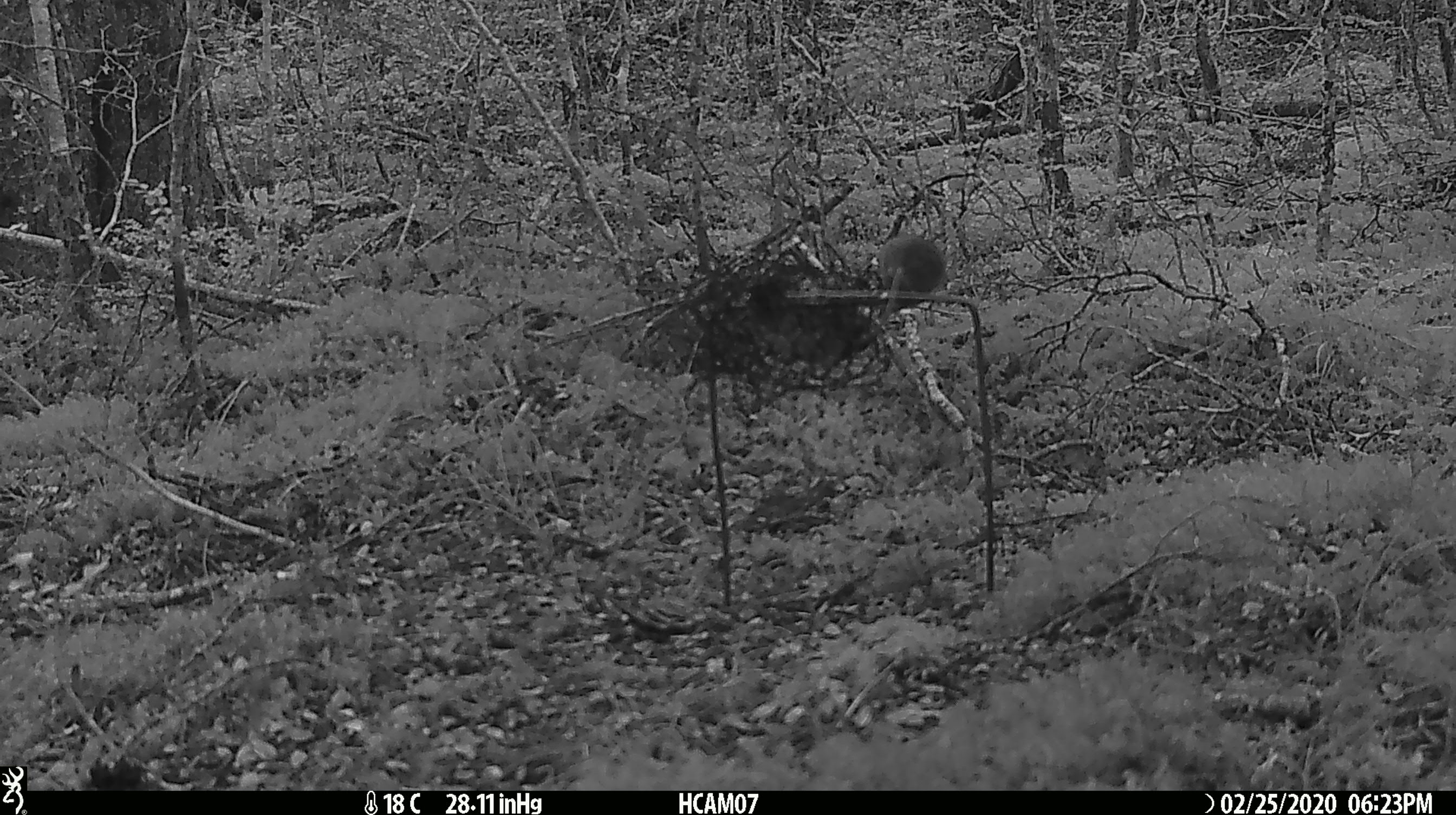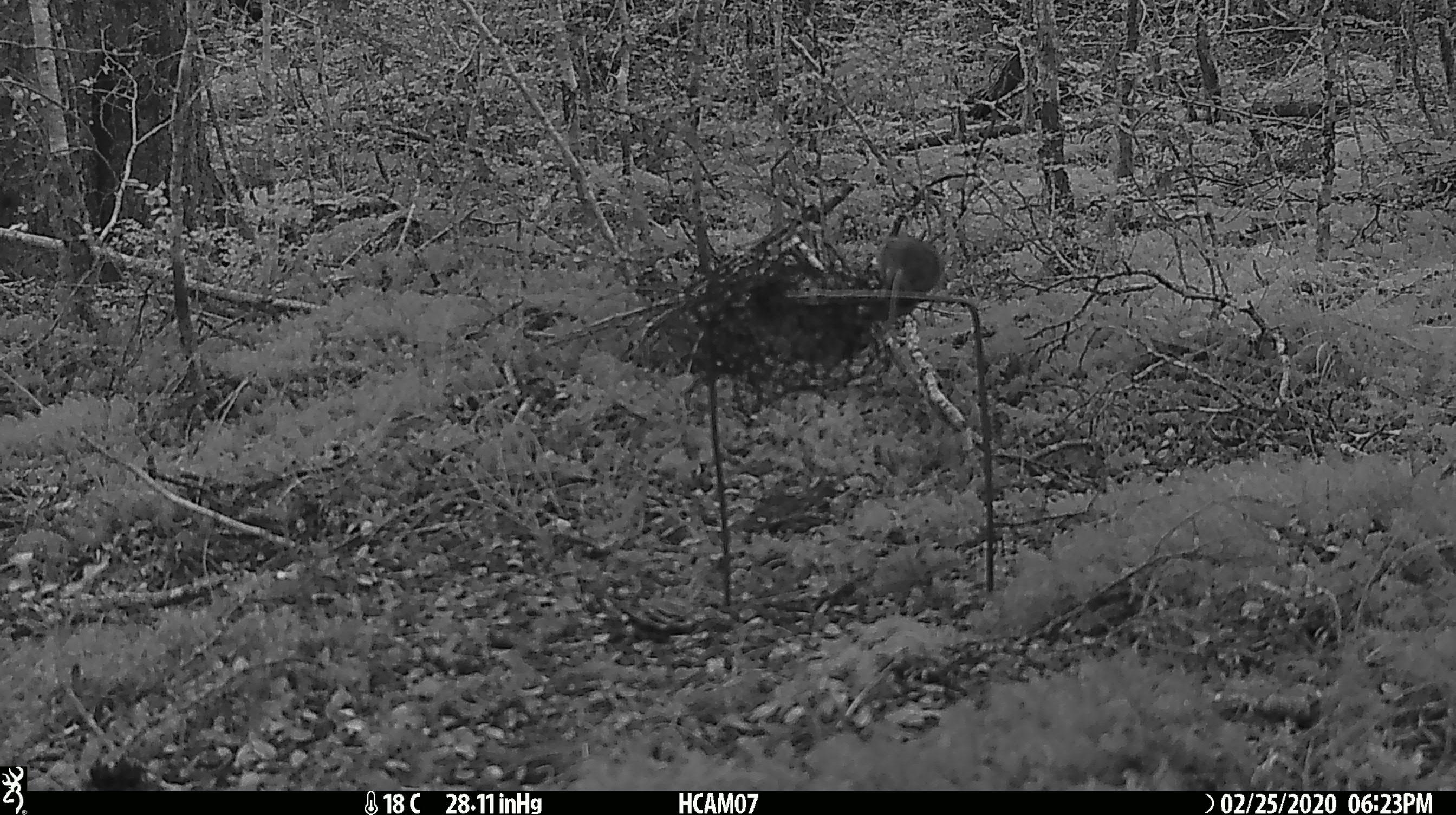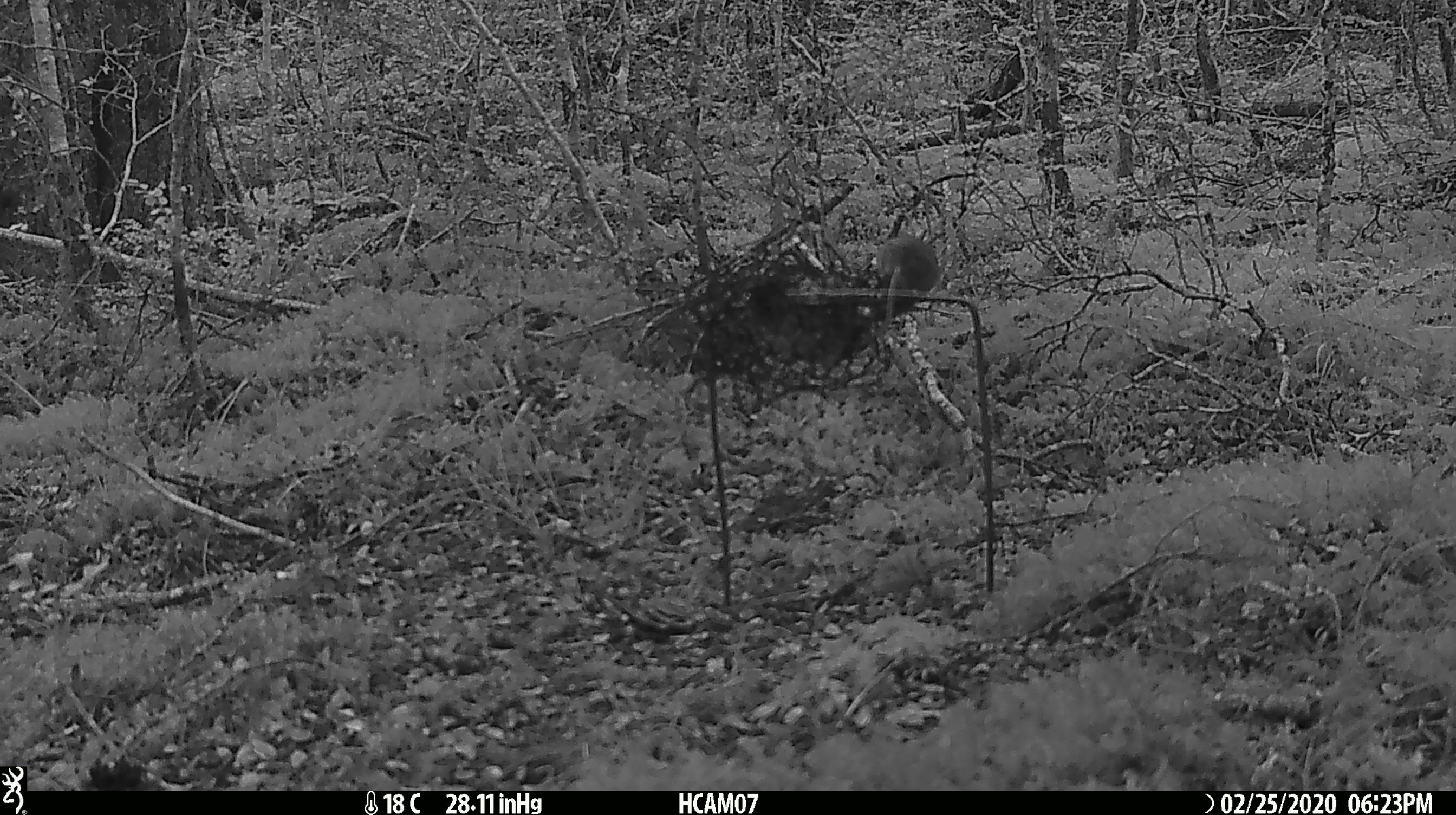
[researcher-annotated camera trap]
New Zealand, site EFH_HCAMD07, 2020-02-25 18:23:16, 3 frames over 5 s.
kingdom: Animalia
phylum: Chordata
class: Mammalia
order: Rodentia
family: Muridae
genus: Mus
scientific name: Mus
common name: mouse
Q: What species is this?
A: Mouse (Mus).